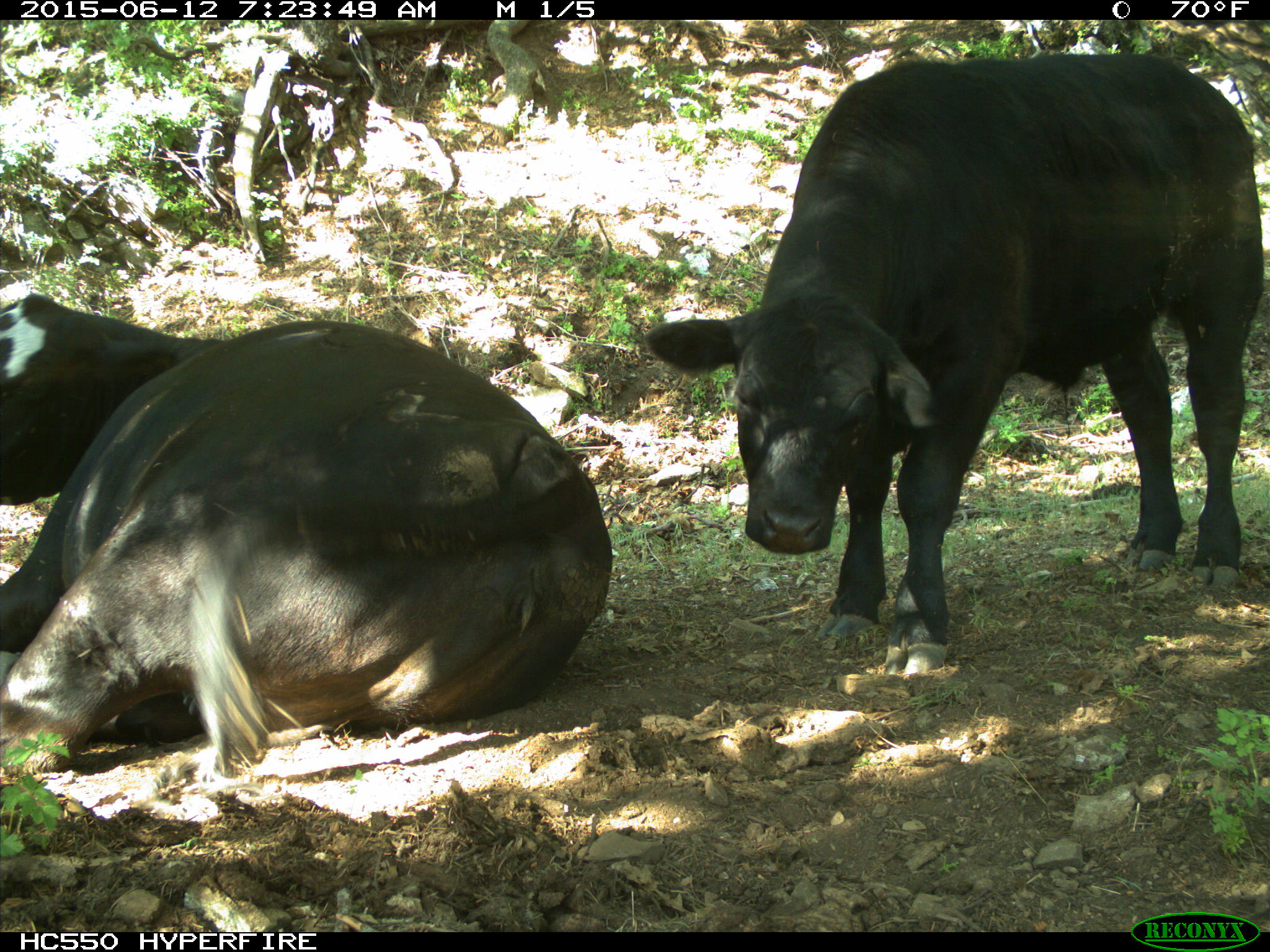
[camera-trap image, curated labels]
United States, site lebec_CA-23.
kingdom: Animalia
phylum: Chordata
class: Mammalia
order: Artiodactyla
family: Bovidae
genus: Bos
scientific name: Bos taurus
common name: domestic cow